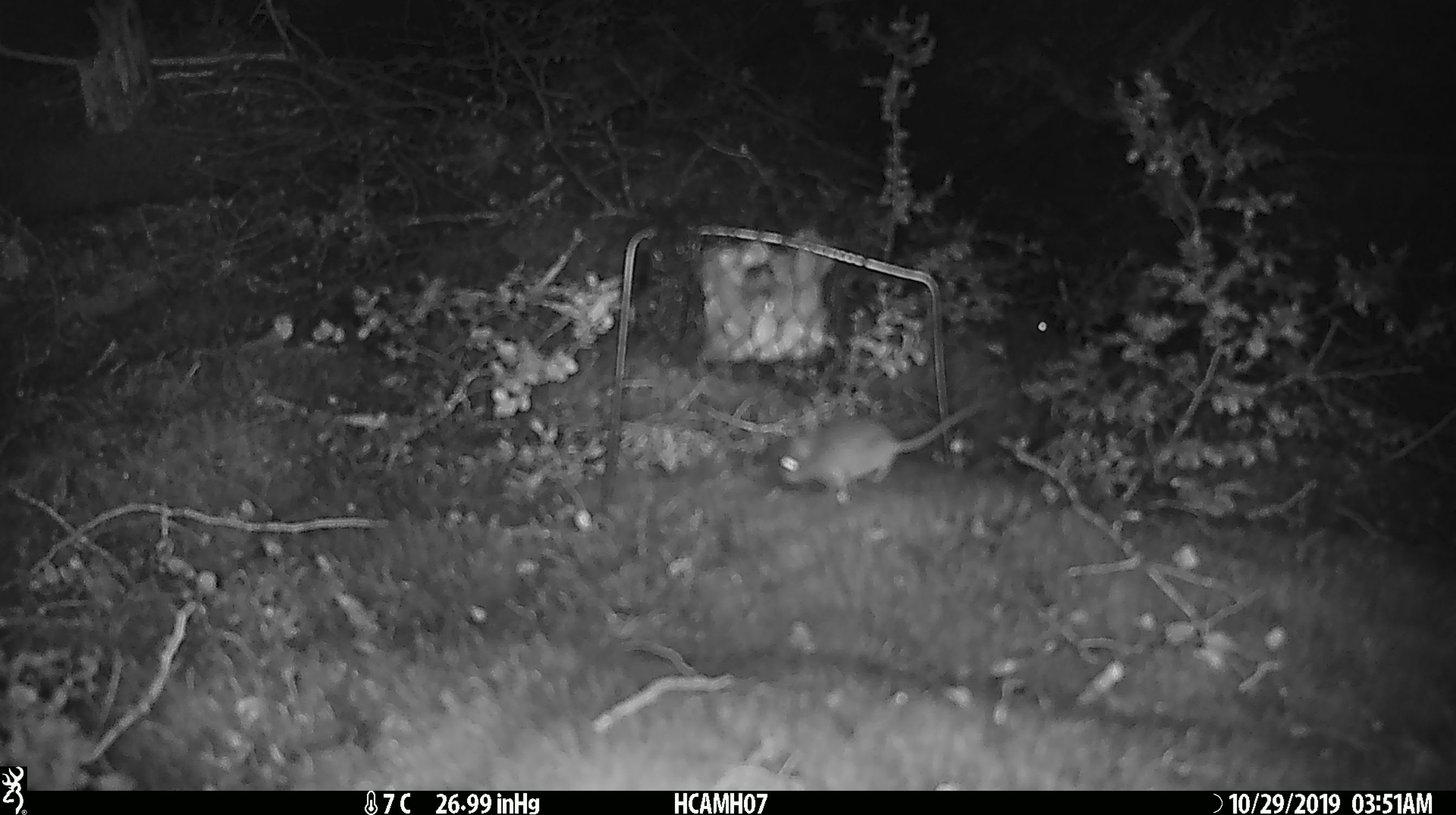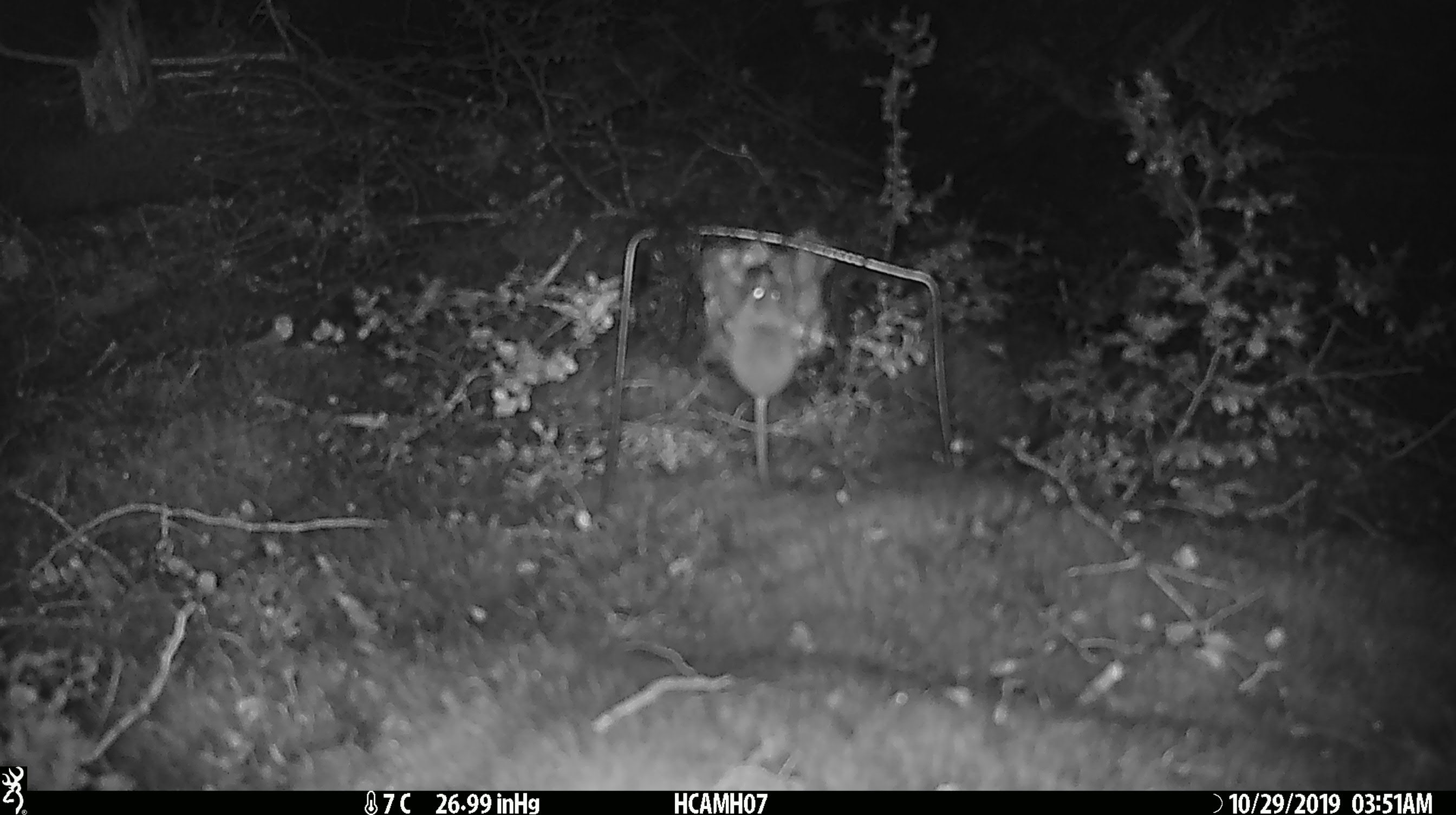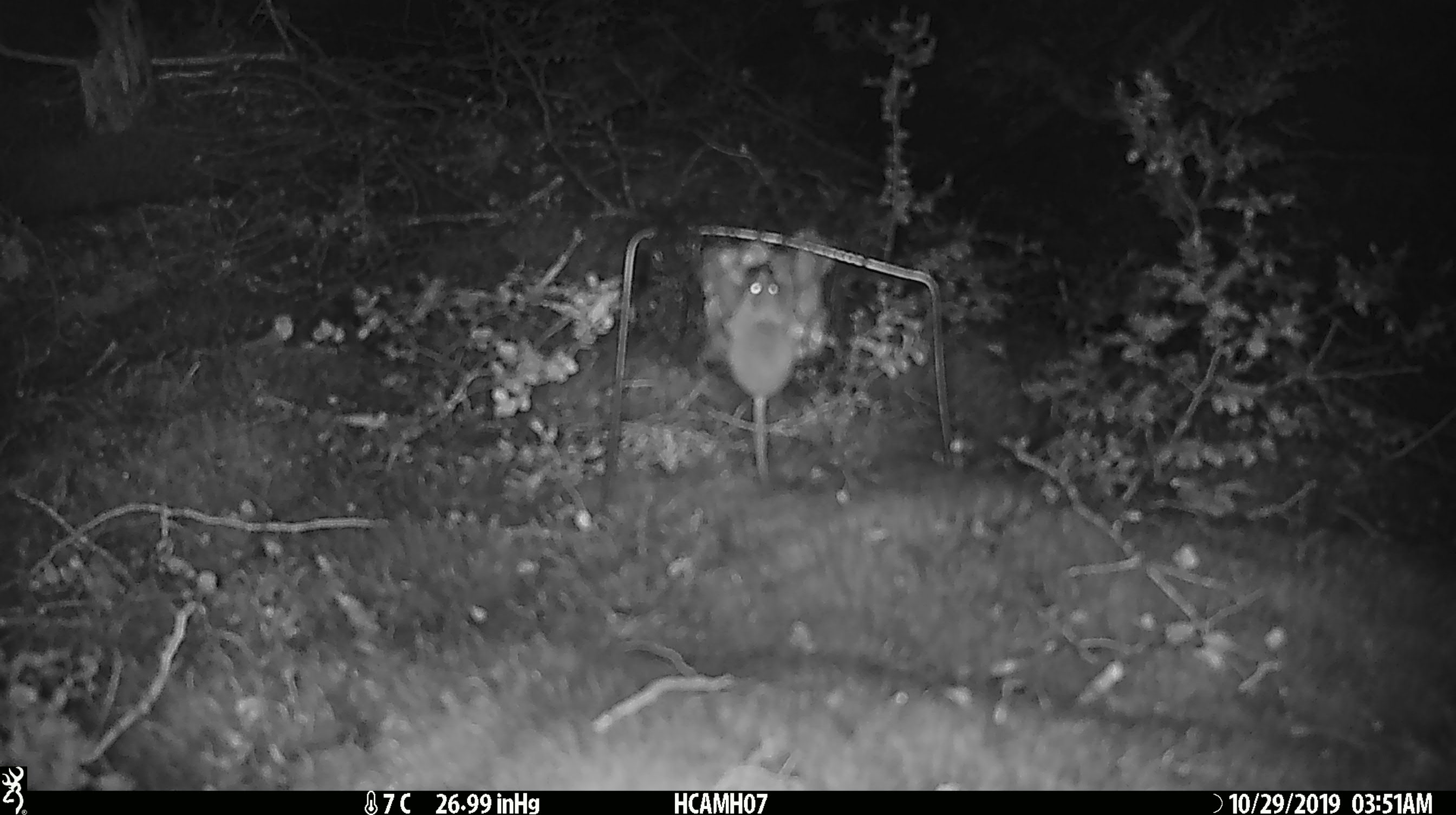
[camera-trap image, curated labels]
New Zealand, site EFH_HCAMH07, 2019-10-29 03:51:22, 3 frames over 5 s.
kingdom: Animalia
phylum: Chordata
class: Mammalia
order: Rodentia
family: Muridae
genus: Mus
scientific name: Mus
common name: mouse